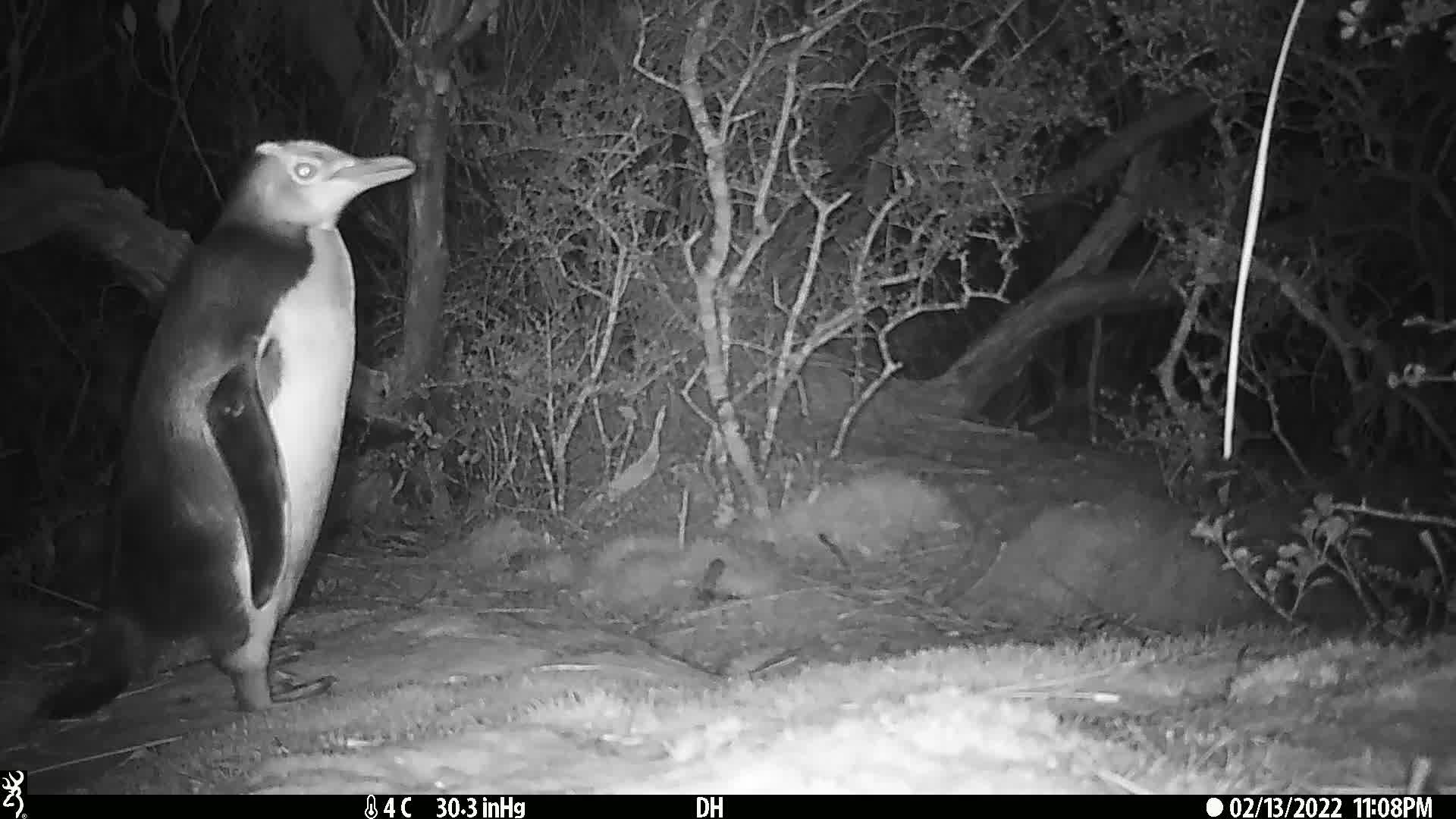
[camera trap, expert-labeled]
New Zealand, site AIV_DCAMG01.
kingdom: Animalia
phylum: Chordata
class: Aves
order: Sphenisciformes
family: Spheniscidae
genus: Megadyptes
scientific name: Megadyptes antipodes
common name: yellow-eyed penguin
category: yellow eyed penguin